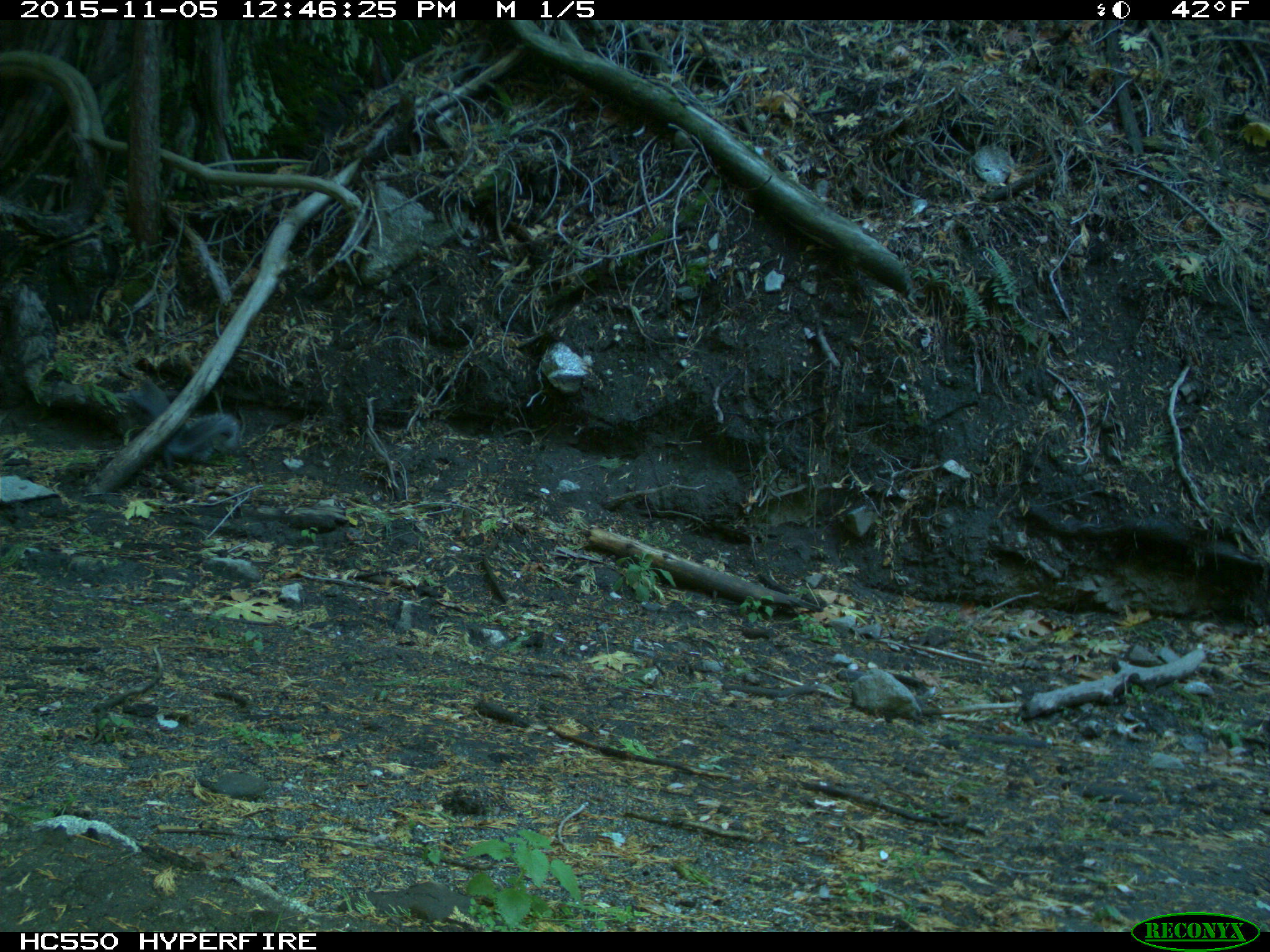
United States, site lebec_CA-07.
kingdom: Animalia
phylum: Chordata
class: Mammalia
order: Rodentia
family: Sciuridae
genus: Sciurus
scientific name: Sciurus carolinensis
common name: eastern gray squirrel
Sciurus carolinensis (eastern gray squirrel).